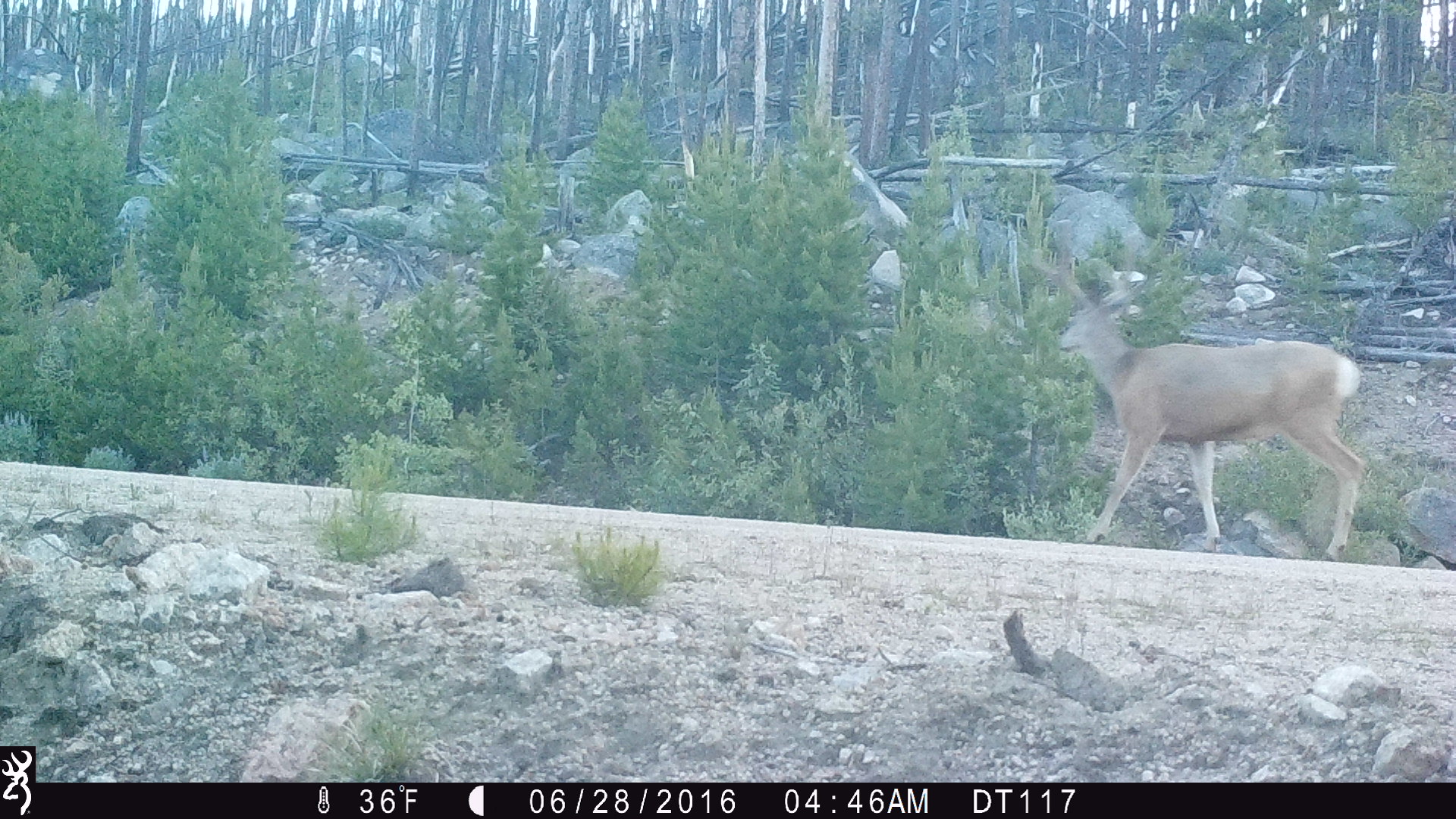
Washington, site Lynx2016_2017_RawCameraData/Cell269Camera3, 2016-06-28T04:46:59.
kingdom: Animalia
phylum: Chordata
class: Mammalia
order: Artiodactyla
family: Cervidae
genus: Odocoileus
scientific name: Odocoileus hemionus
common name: mule deer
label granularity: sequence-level